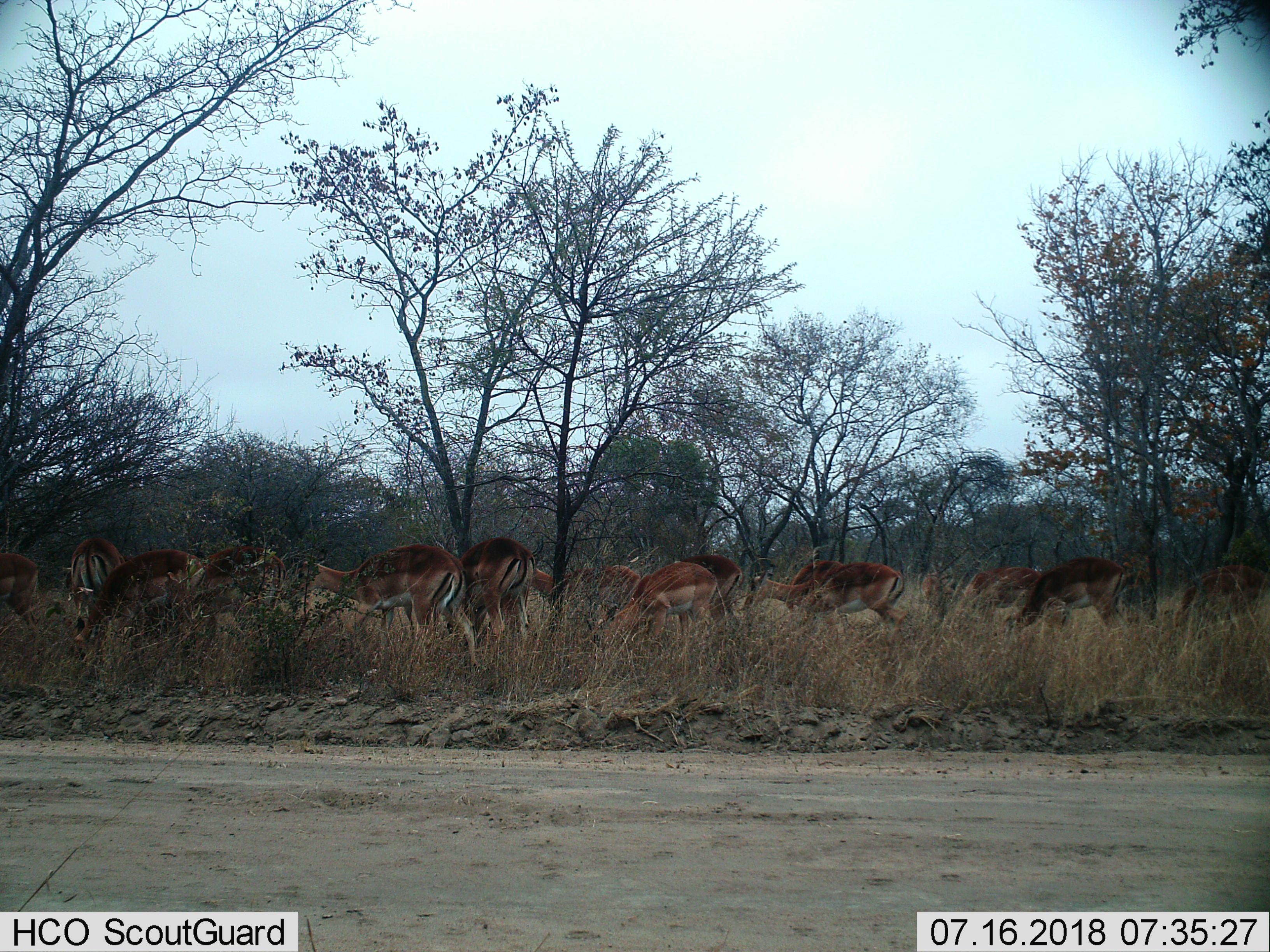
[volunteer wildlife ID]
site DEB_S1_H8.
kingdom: Animalia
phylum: Chordata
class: Mammalia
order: Artiodactyla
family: Bovidae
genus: Aepyceros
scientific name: Aepyceros melampus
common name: impala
Impala (Aepyceros melampus), count 11-50. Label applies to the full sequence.